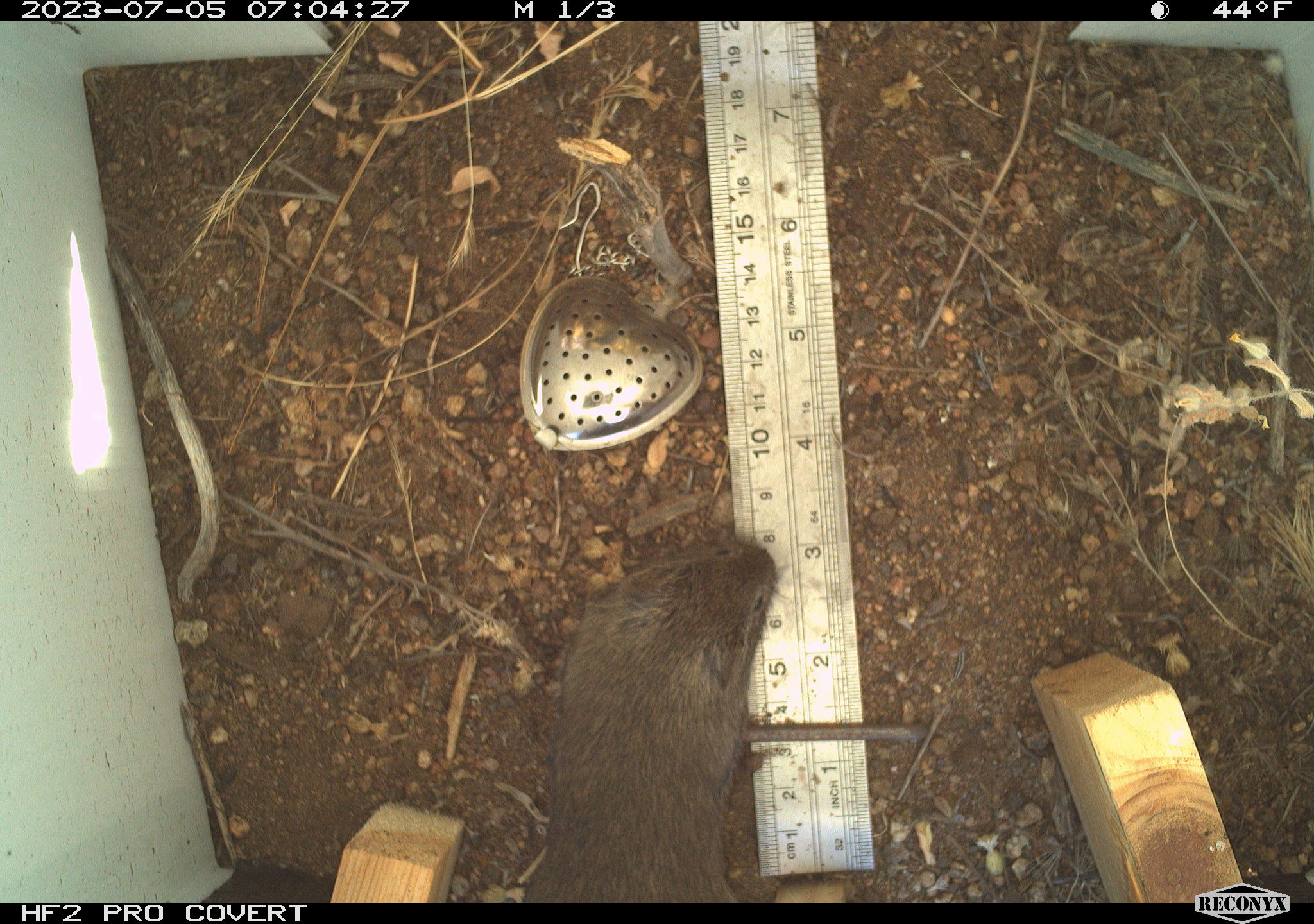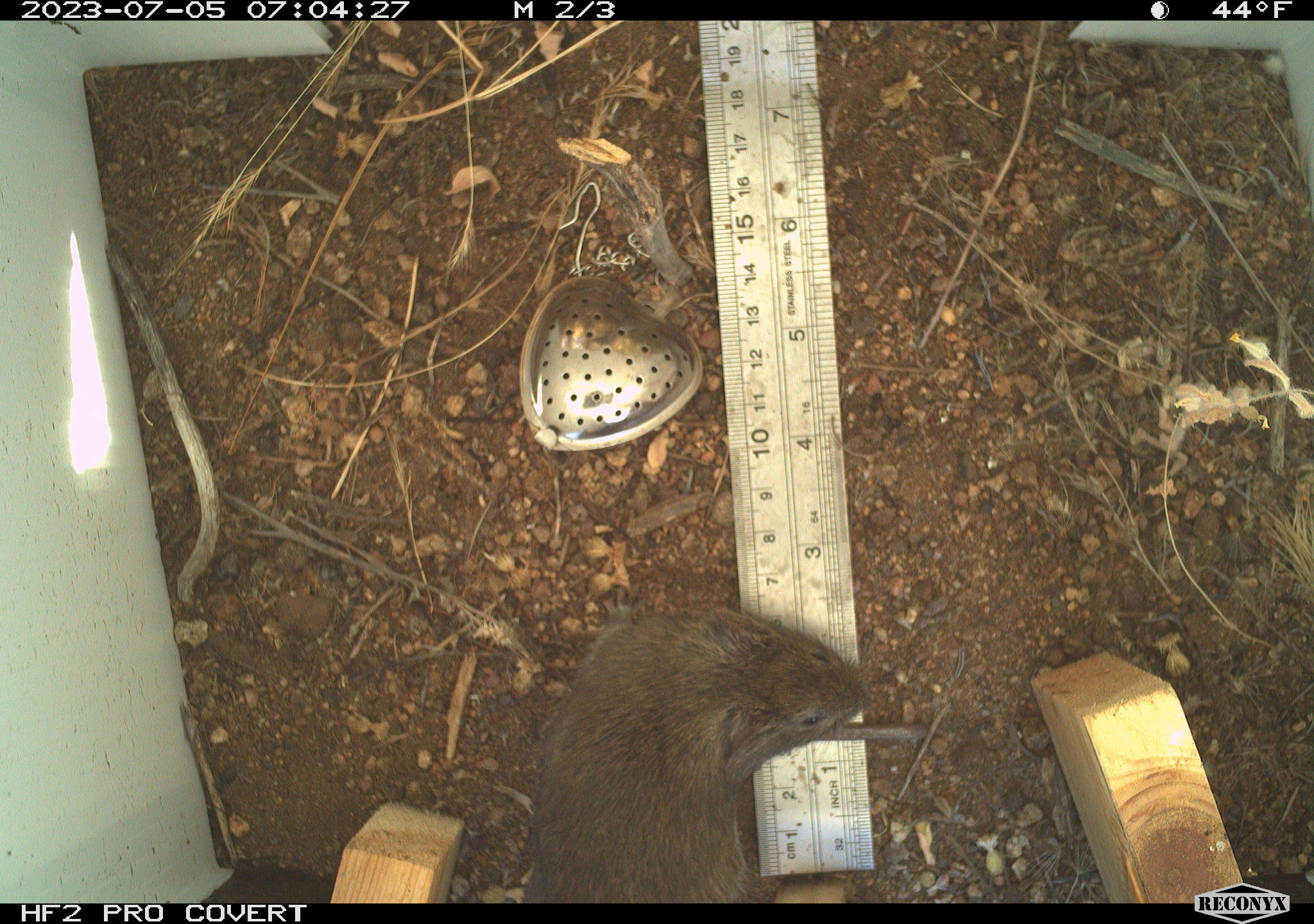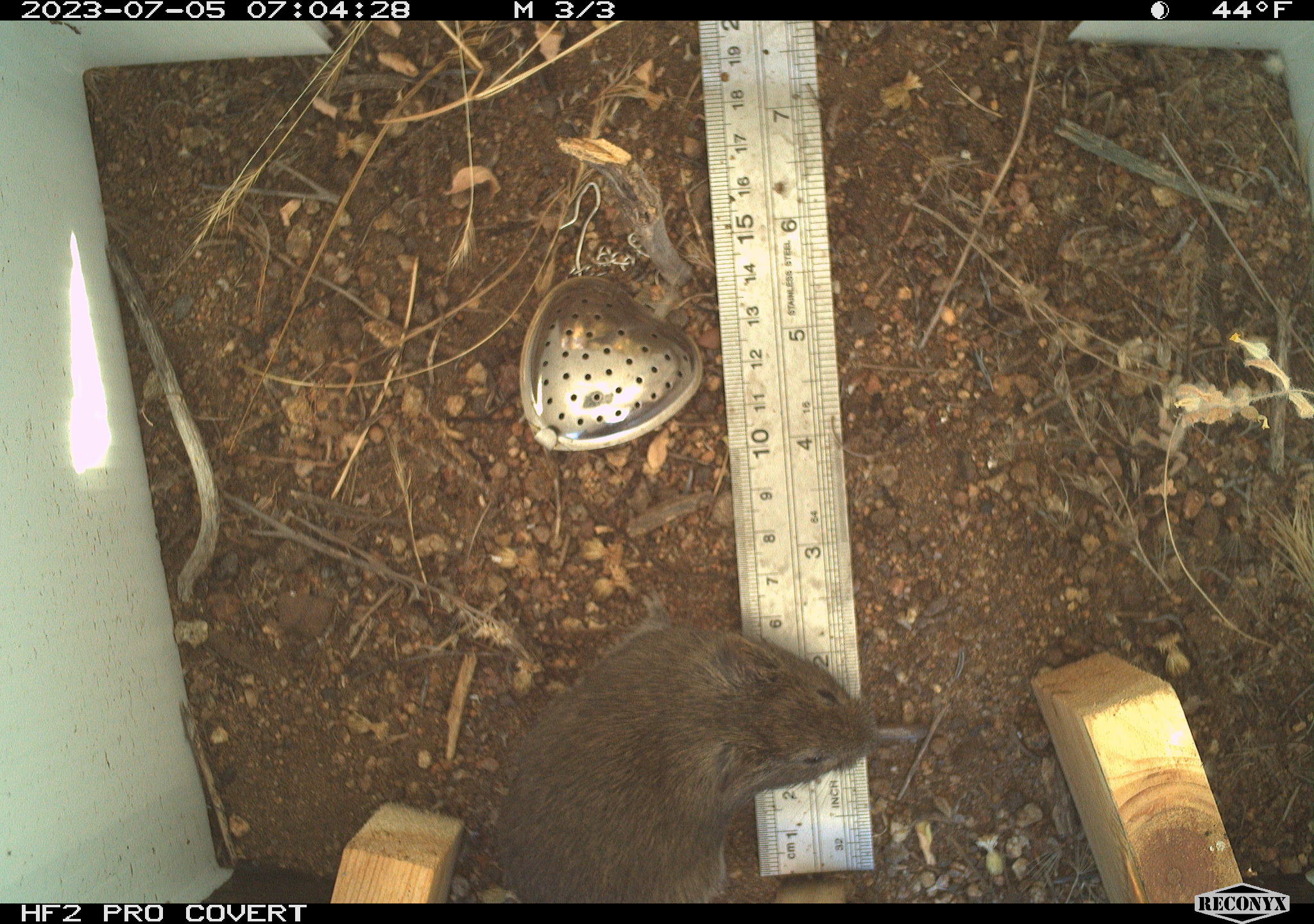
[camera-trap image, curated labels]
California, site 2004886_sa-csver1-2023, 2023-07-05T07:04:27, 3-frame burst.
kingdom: Animalia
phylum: Chordata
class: Mammalia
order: Rodentia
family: Cricetidae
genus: Microtus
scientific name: Microtus californicus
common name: california vole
California vole (Microtus californicus).